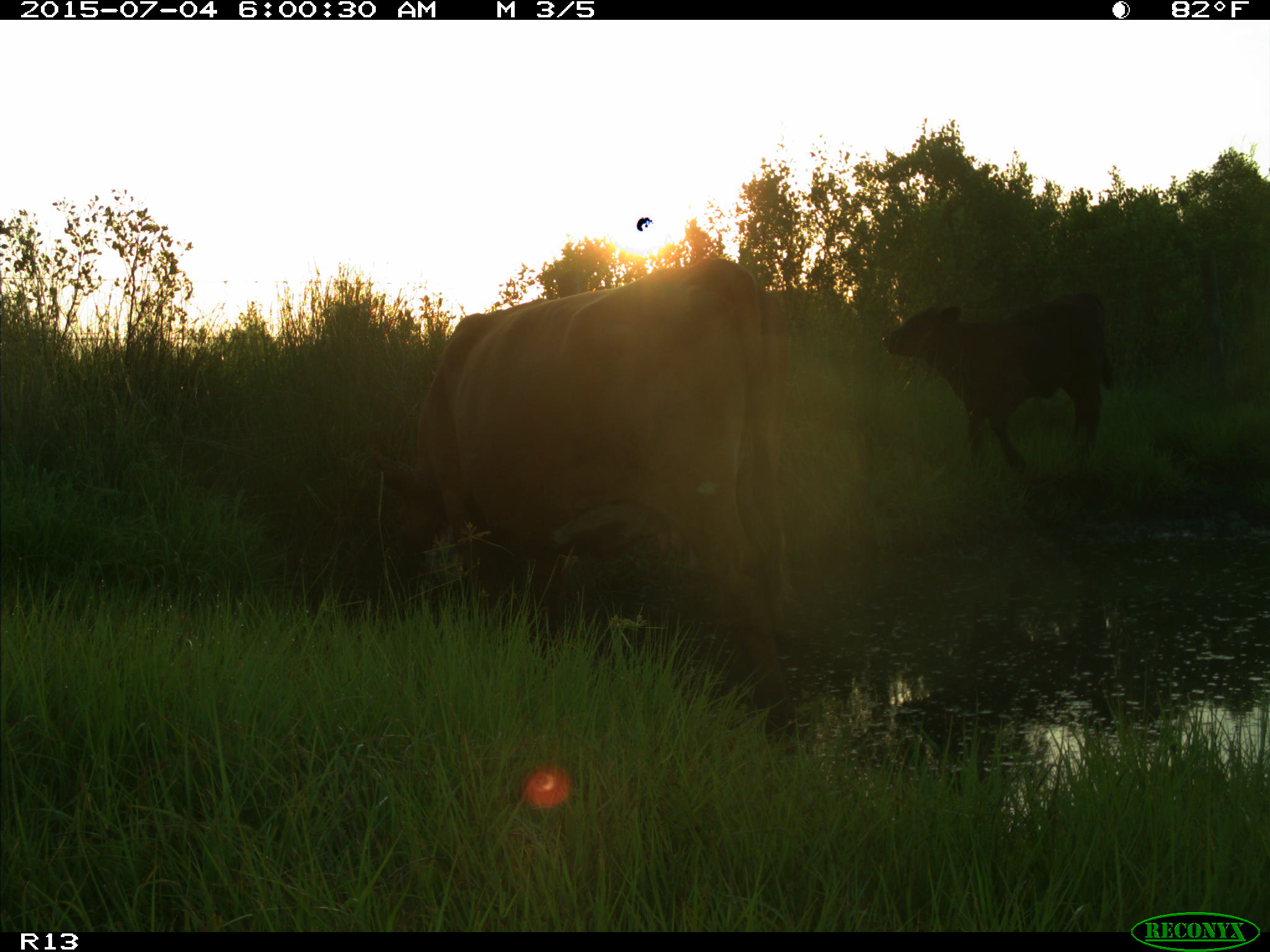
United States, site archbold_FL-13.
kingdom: Animalia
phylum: Chordata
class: Mammalia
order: Artiodactyla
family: Bovidae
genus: Bos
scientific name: Bos taurus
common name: domestic cow